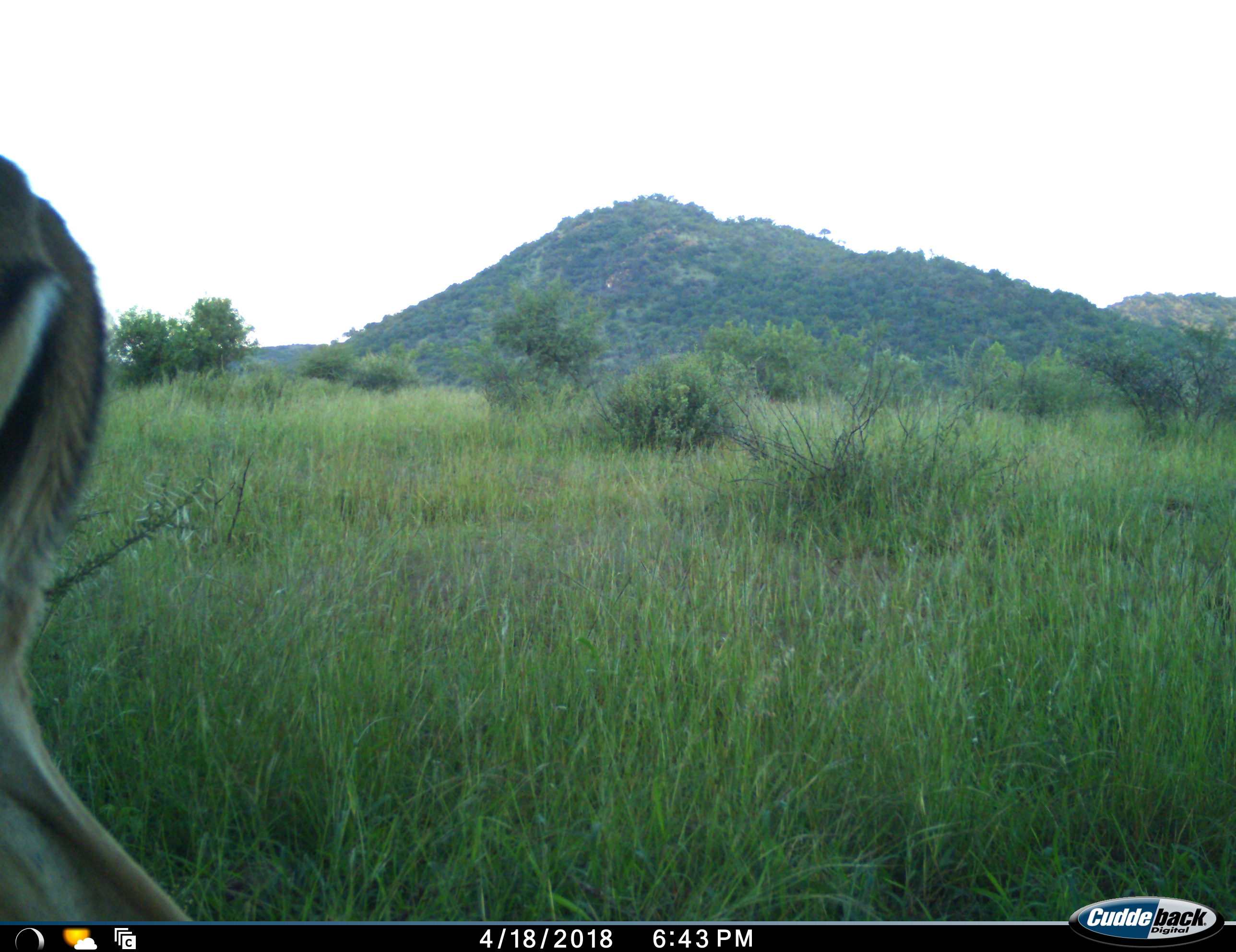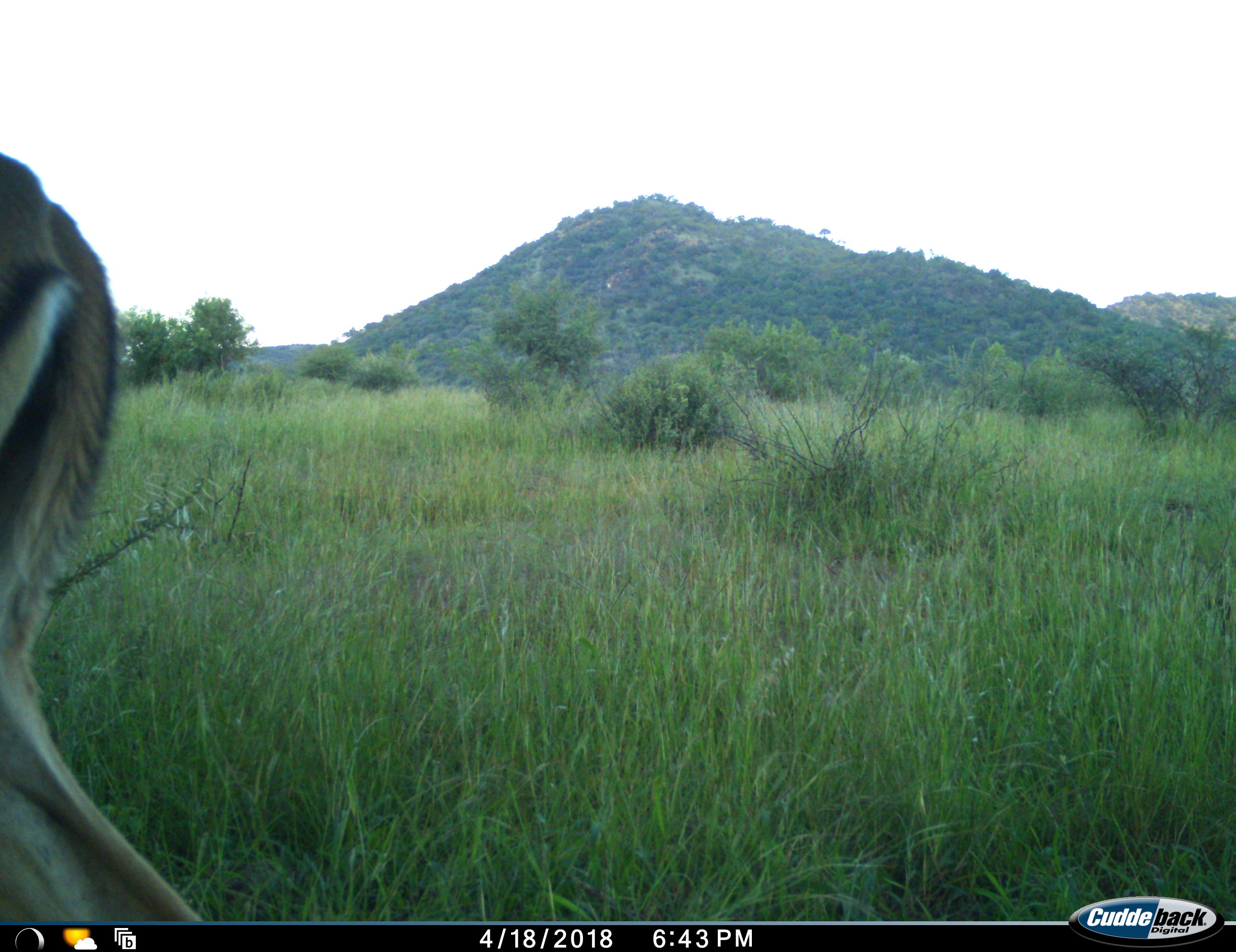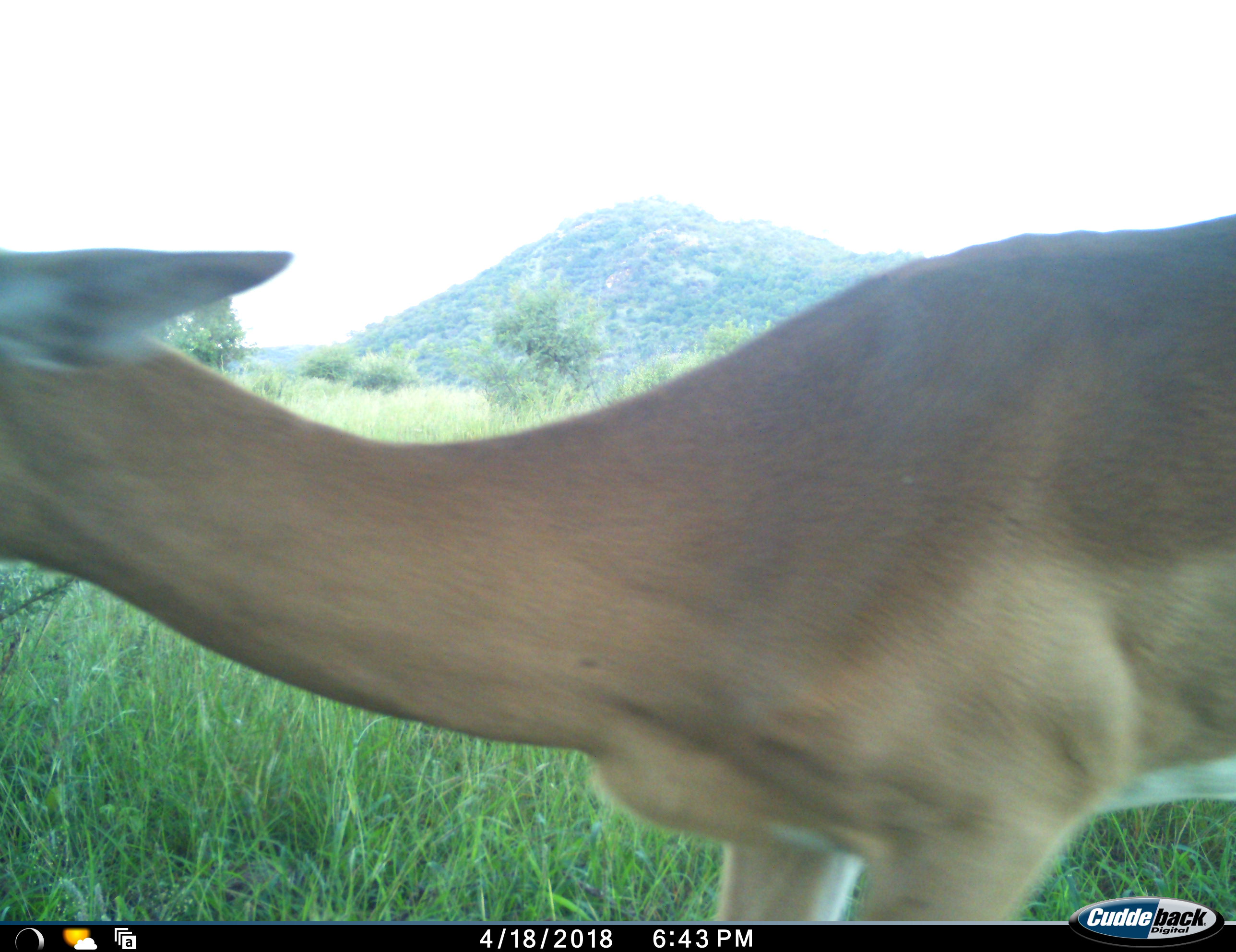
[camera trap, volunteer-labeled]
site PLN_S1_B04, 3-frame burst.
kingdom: Animalia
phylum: Chordata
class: Mammalia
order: Artiodactyla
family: Bovidae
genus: Aepyceros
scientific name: Aepyceros melampus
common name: impala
Impala (Aepyceros melampus), count 1. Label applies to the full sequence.